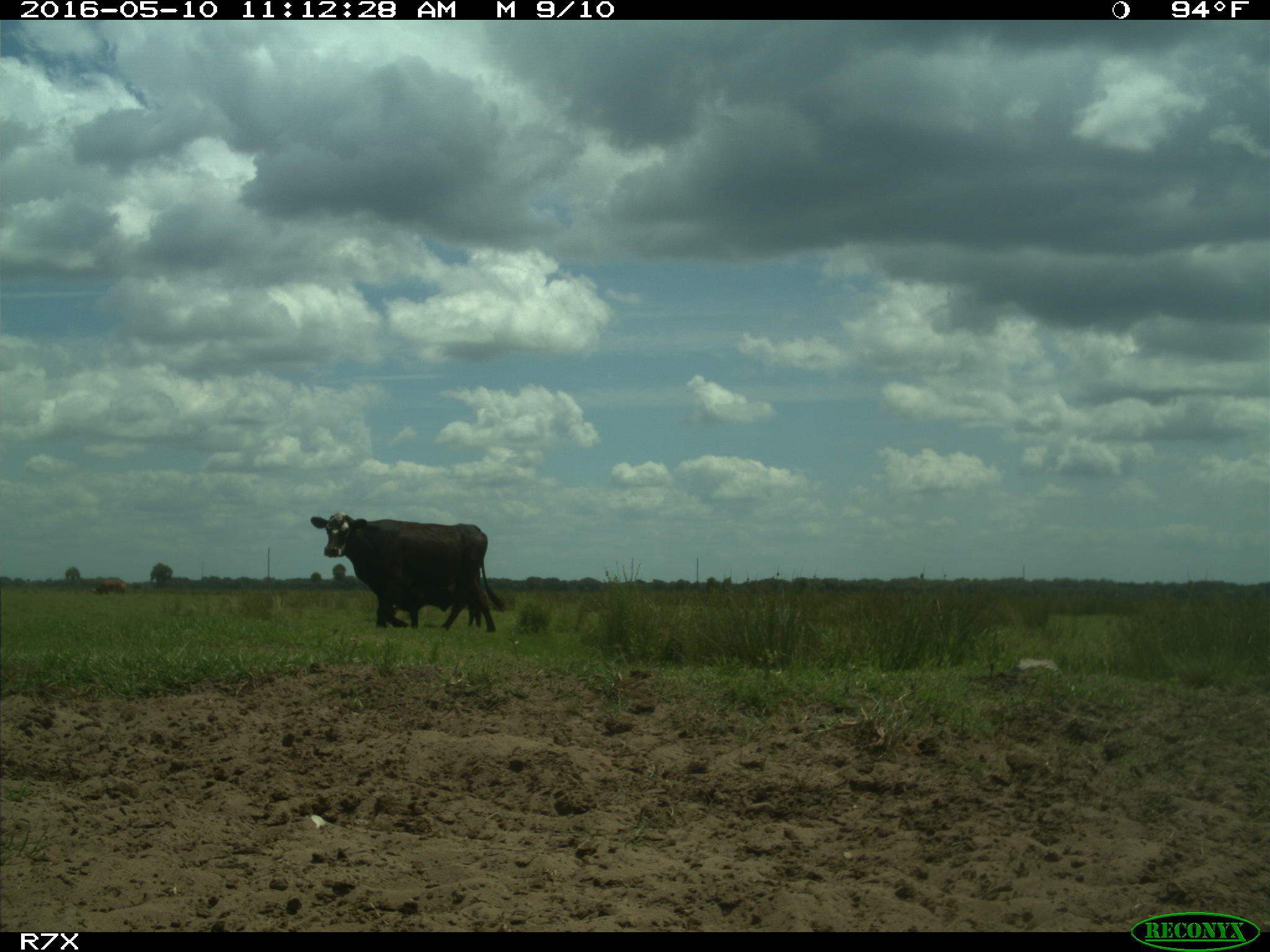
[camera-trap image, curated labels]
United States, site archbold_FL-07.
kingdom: Animalia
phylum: Chordata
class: Mammalia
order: Artiodactyla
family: Bovidae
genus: Bos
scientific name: Bos taurus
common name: domestic cow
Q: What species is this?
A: Bos taurus (domestic cow).